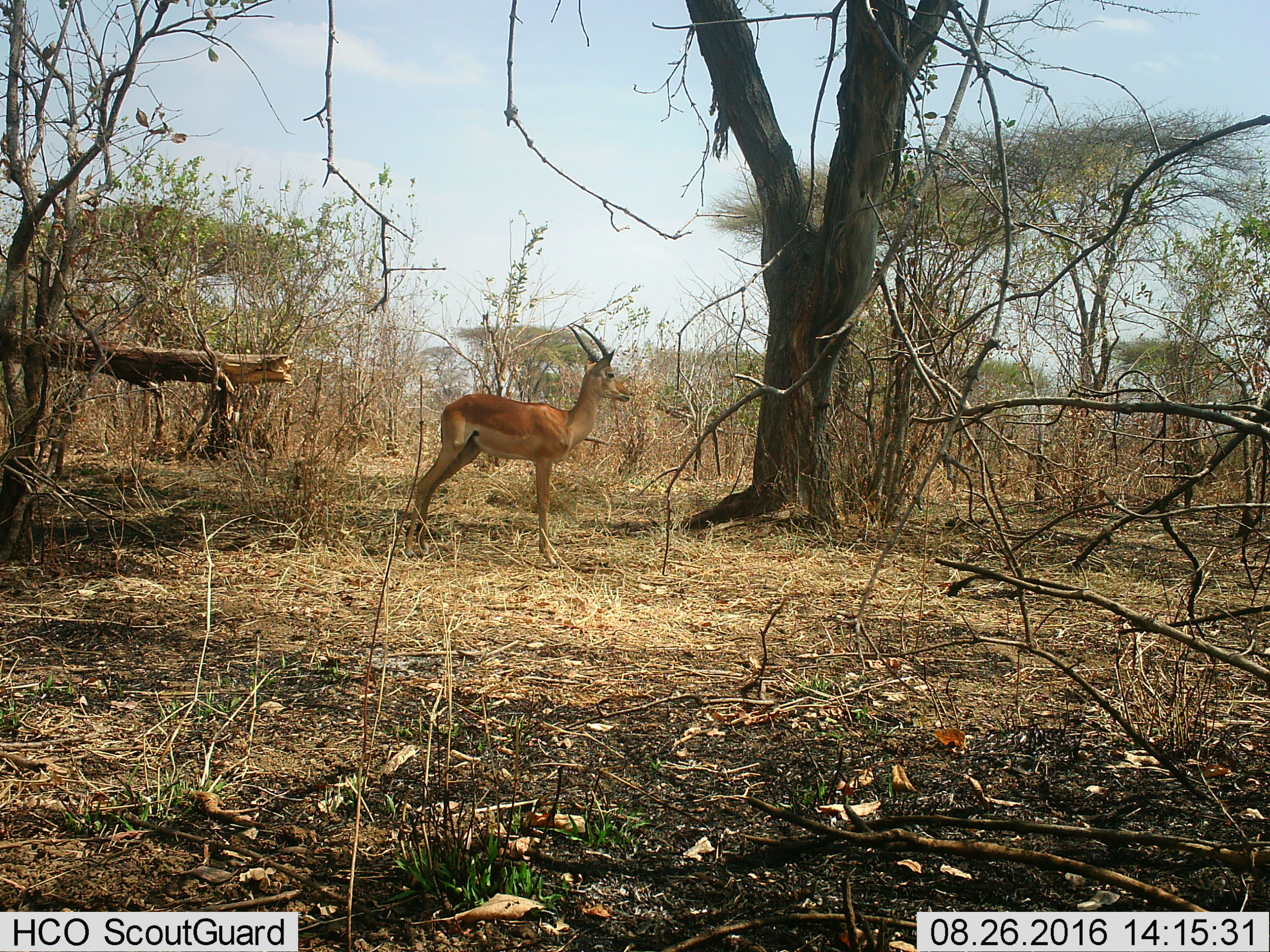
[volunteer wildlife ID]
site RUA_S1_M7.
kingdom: Animalia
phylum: Chordata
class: Mammalia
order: Artiodactyla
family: Bovidae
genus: Aepyceros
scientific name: Aepyceros melampus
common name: impala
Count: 1.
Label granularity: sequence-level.